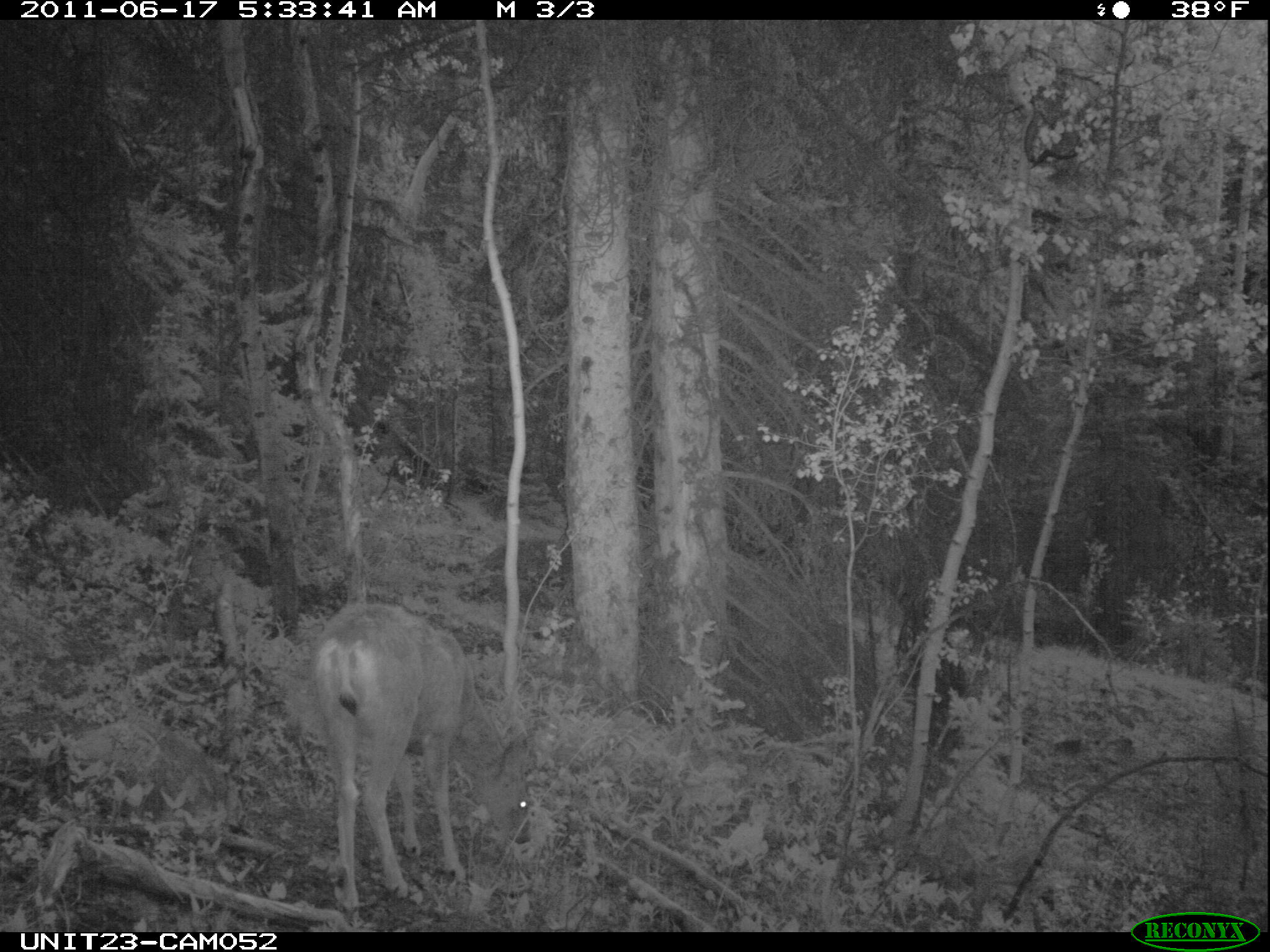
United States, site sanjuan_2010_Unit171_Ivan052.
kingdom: Animalia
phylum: Chordata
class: Mammalia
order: Artiodactyla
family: Cervidae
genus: Odocoileus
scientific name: Odocoileus hemionus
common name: mule deer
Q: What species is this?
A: Odocoileus hemionus (mule deer).